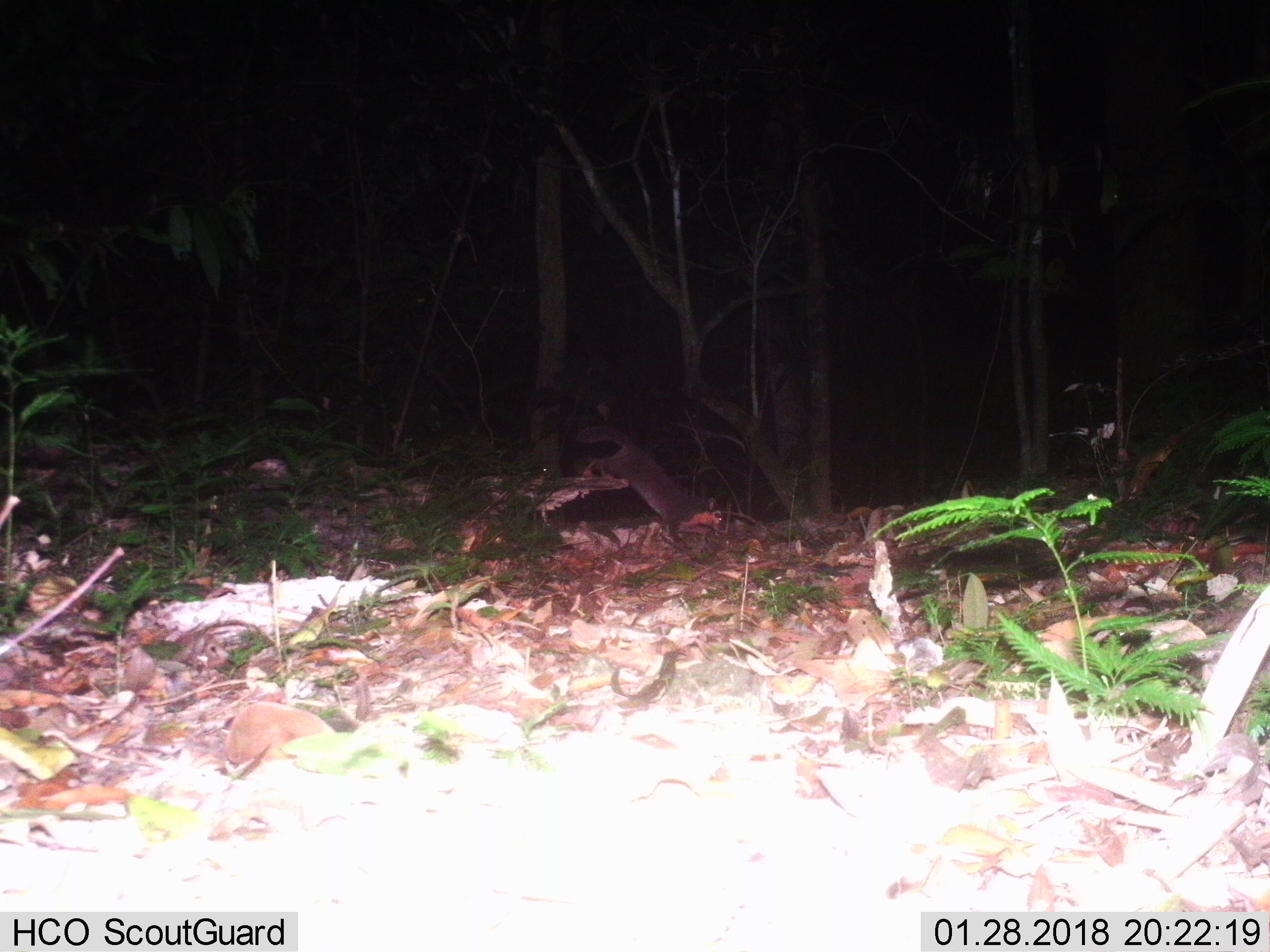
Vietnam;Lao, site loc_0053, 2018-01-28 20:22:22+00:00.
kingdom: Animalia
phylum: Chordata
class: Mammalia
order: Carnivora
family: Mustelidae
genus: Melogale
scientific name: Melogale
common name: ferret badger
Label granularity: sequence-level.